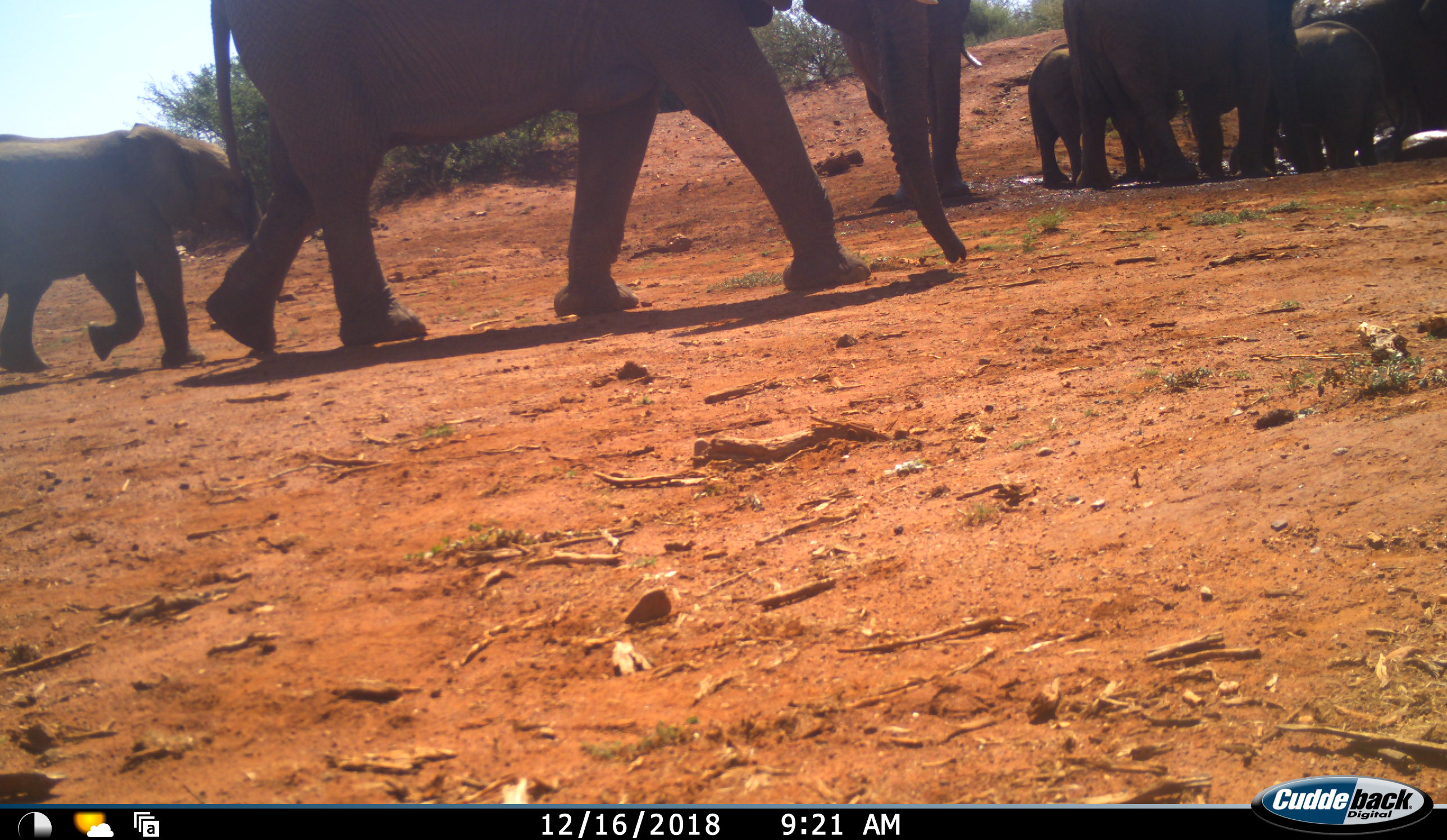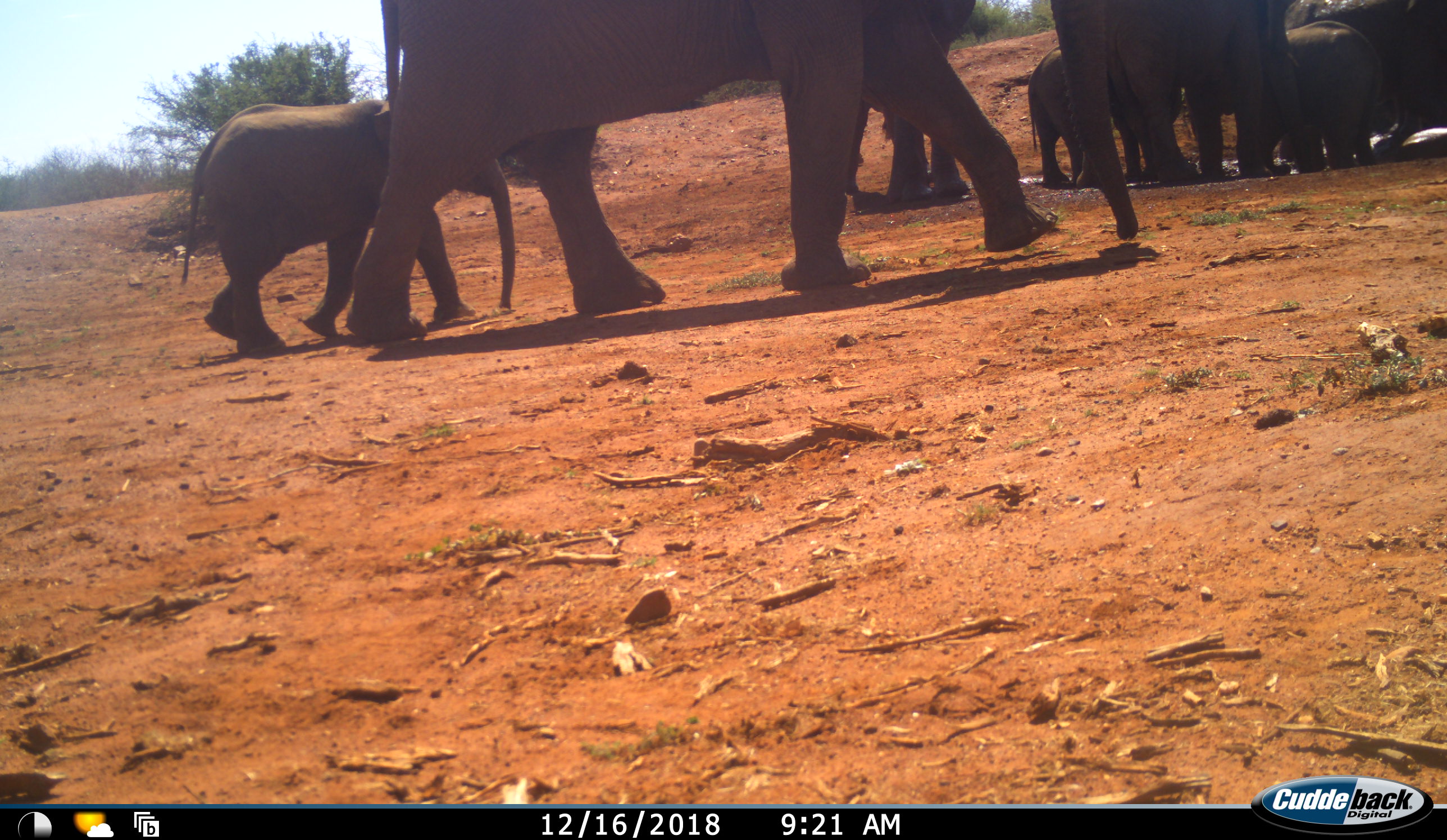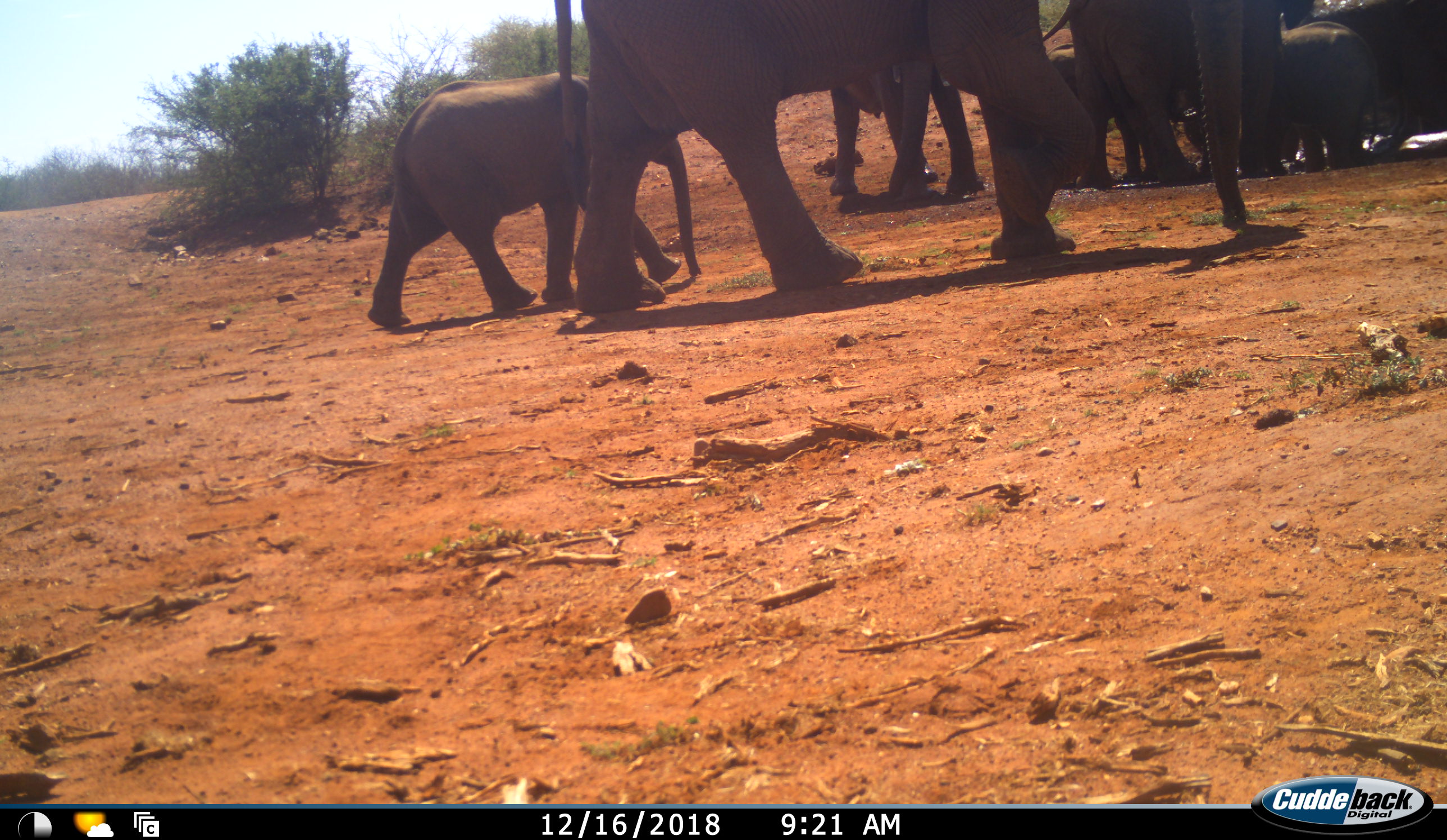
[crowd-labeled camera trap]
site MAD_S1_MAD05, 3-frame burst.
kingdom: Animalia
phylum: Chordata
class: Mammalia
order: Proboscidea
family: Elephantidae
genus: Loxodonta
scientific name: Loxodonta africana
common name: african bush elephant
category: elephant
Elephant (african bush elephant) (Loxodonta africana), count 7. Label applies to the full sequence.